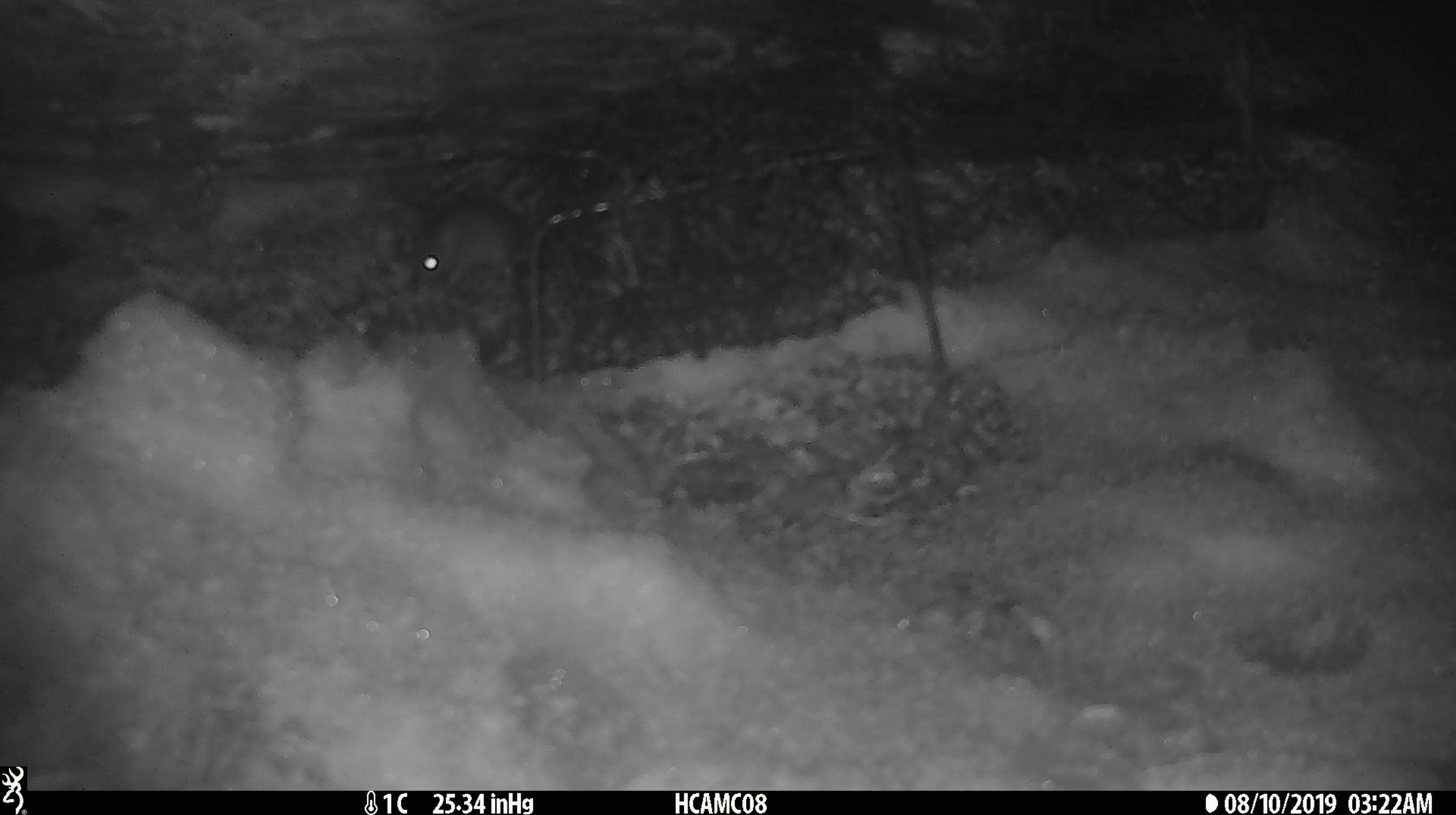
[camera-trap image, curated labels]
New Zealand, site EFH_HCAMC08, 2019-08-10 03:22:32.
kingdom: Animalia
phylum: Chordata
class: Mammalia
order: Rodentia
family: Muridae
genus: Mus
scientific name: Mus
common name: mouse